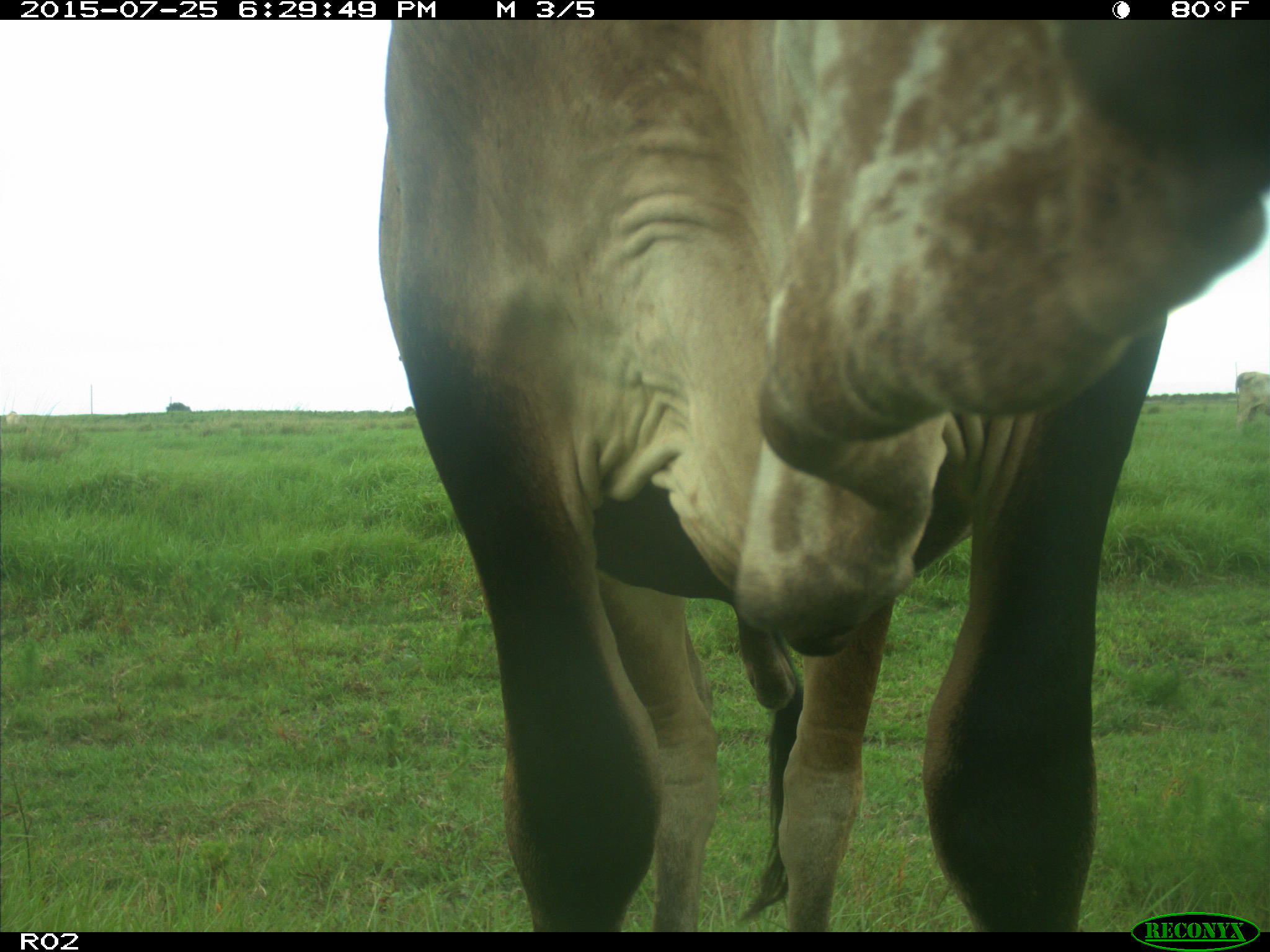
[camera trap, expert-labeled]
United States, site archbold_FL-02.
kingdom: Animalia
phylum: Chordata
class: Mammalia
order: Artiodactyla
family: Bovidae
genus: Bos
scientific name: Bos taurus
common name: domestic cow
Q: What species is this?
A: Bos taurus (domestic cow).